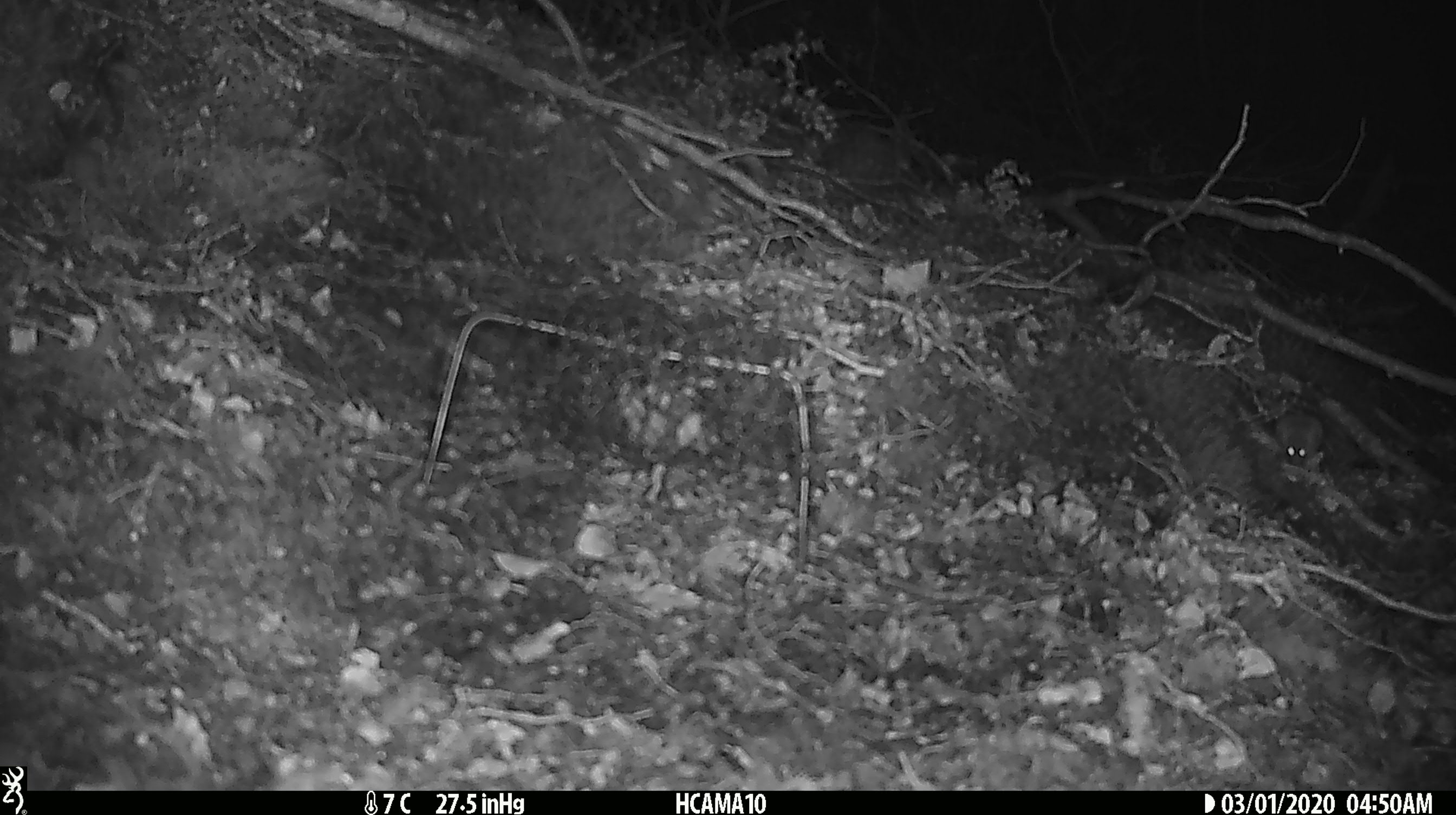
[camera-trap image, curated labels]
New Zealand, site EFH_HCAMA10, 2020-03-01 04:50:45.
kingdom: Animalia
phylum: Chordata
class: Mammalia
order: Rodentia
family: Muridae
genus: Mus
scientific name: Mus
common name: mouse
Mouse (Mus).